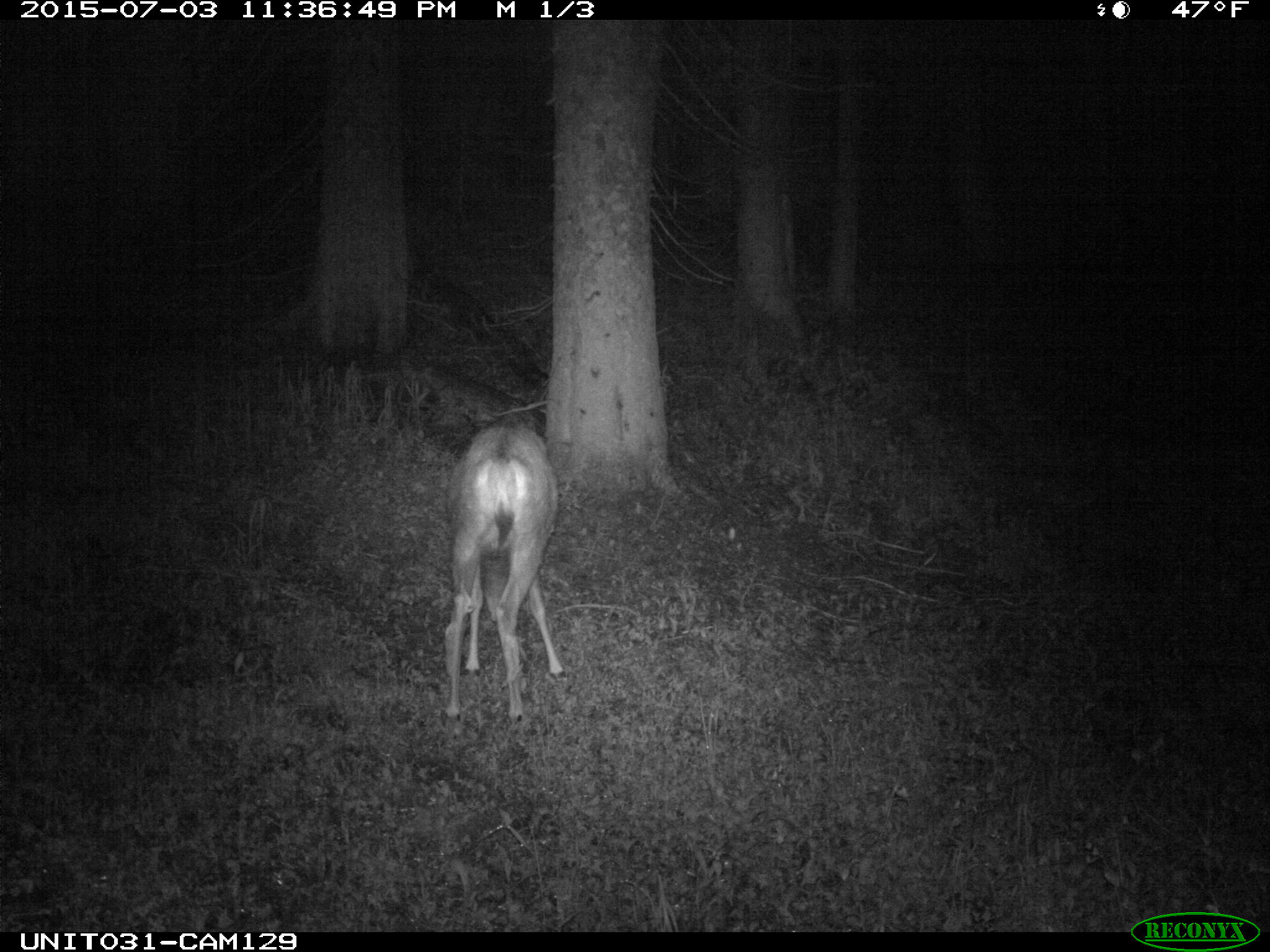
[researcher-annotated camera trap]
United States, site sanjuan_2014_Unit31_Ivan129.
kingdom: Animalia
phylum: Chordata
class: Mammalia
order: Artiodactyla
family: Cervidae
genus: Odocoileus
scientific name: Odocoileus hemionus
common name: mule deer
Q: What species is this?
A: Odocoileus hemionus (mule deer).